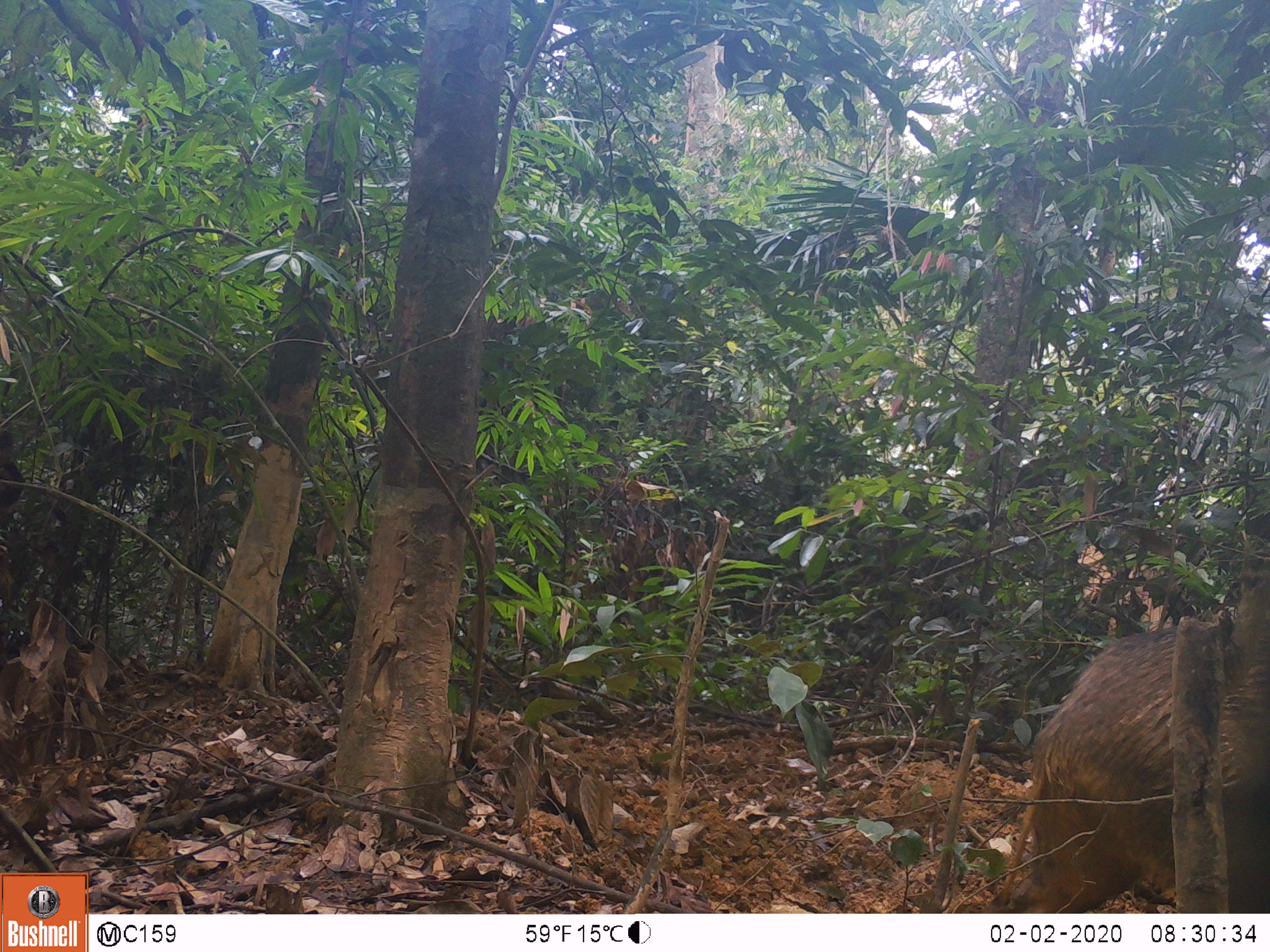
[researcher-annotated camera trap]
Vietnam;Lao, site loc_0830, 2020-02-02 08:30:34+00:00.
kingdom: Animalia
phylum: Chordata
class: Mammalia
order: Artiodactyla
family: Suidae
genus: Sus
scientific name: Sus scrofa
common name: eurasian wild pig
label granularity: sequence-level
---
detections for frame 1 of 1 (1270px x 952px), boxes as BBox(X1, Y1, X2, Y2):
eurasian wild pig: BBox(1004, 572, 1267, 913)